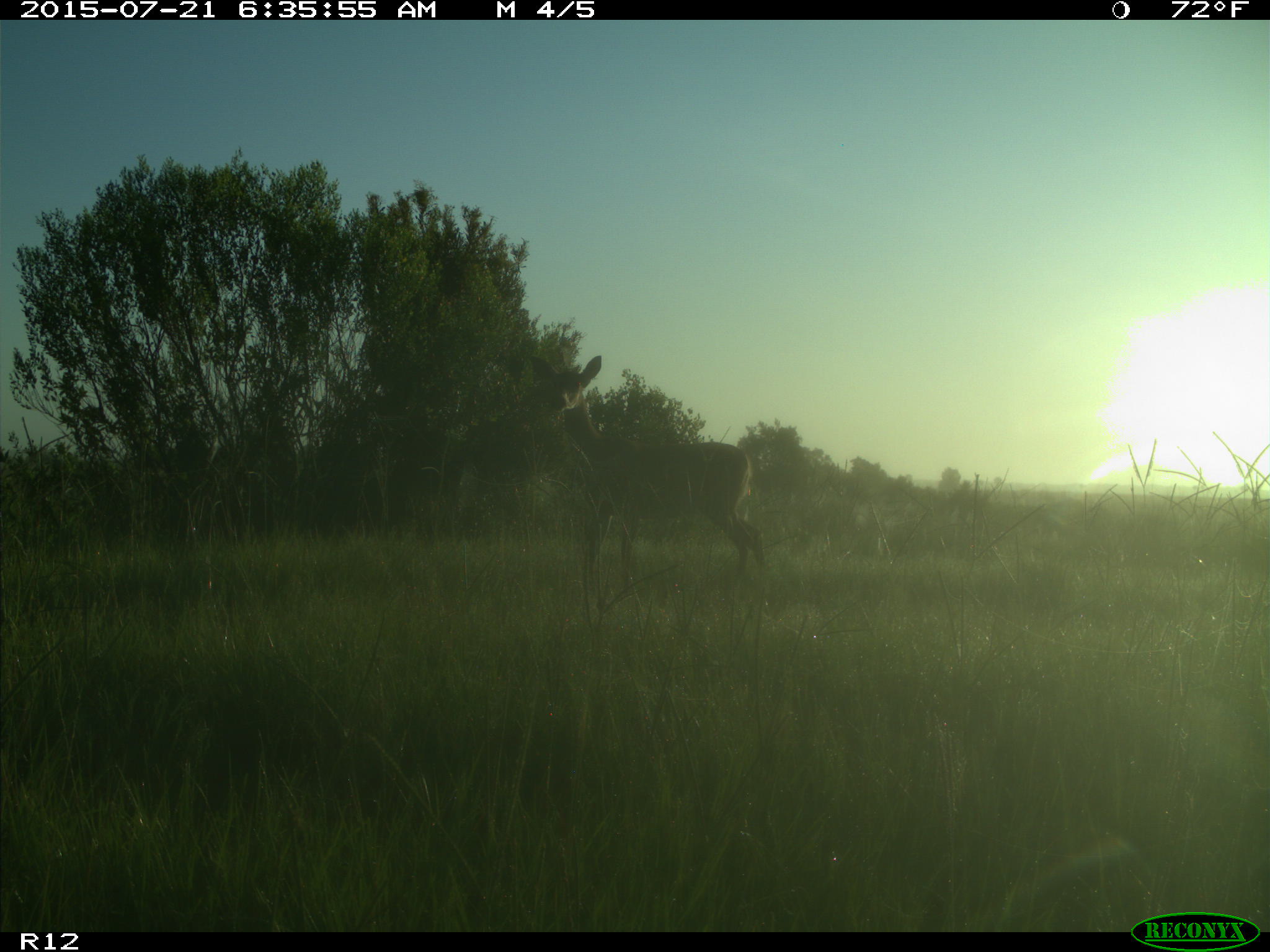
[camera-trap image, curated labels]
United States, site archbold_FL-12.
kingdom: Animalia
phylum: Chordata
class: Mammalia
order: Artiodactyla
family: Cervidae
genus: Odocoileus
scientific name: Odocoileus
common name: deer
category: unidentified deer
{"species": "unidentified deer (deer) (Odocoileus)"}